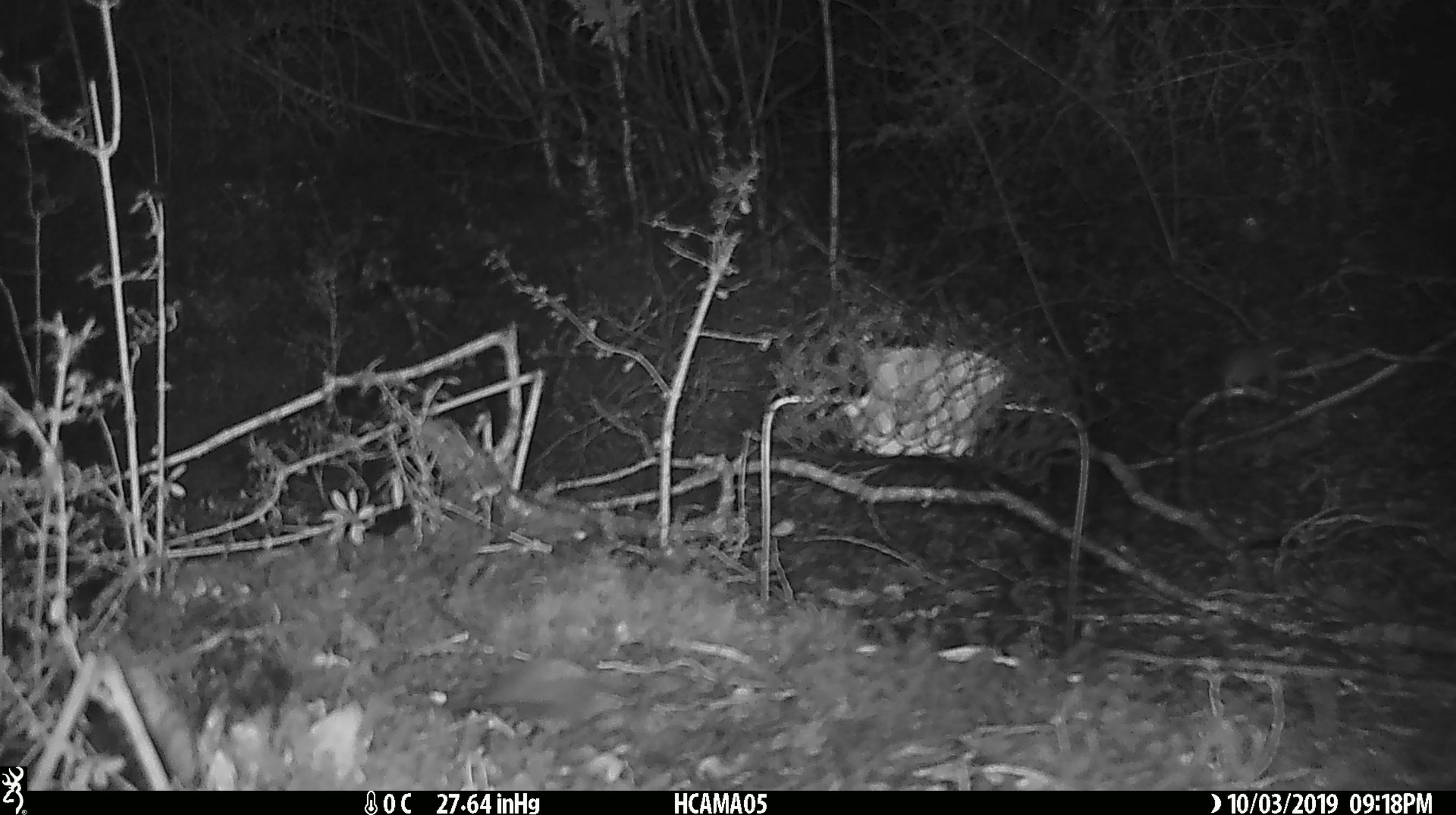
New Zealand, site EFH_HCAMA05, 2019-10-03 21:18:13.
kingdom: Animalia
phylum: Chordata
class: Mammalia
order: Rodentia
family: Muridae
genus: Mus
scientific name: Mus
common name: mouse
Mouse (Mus).